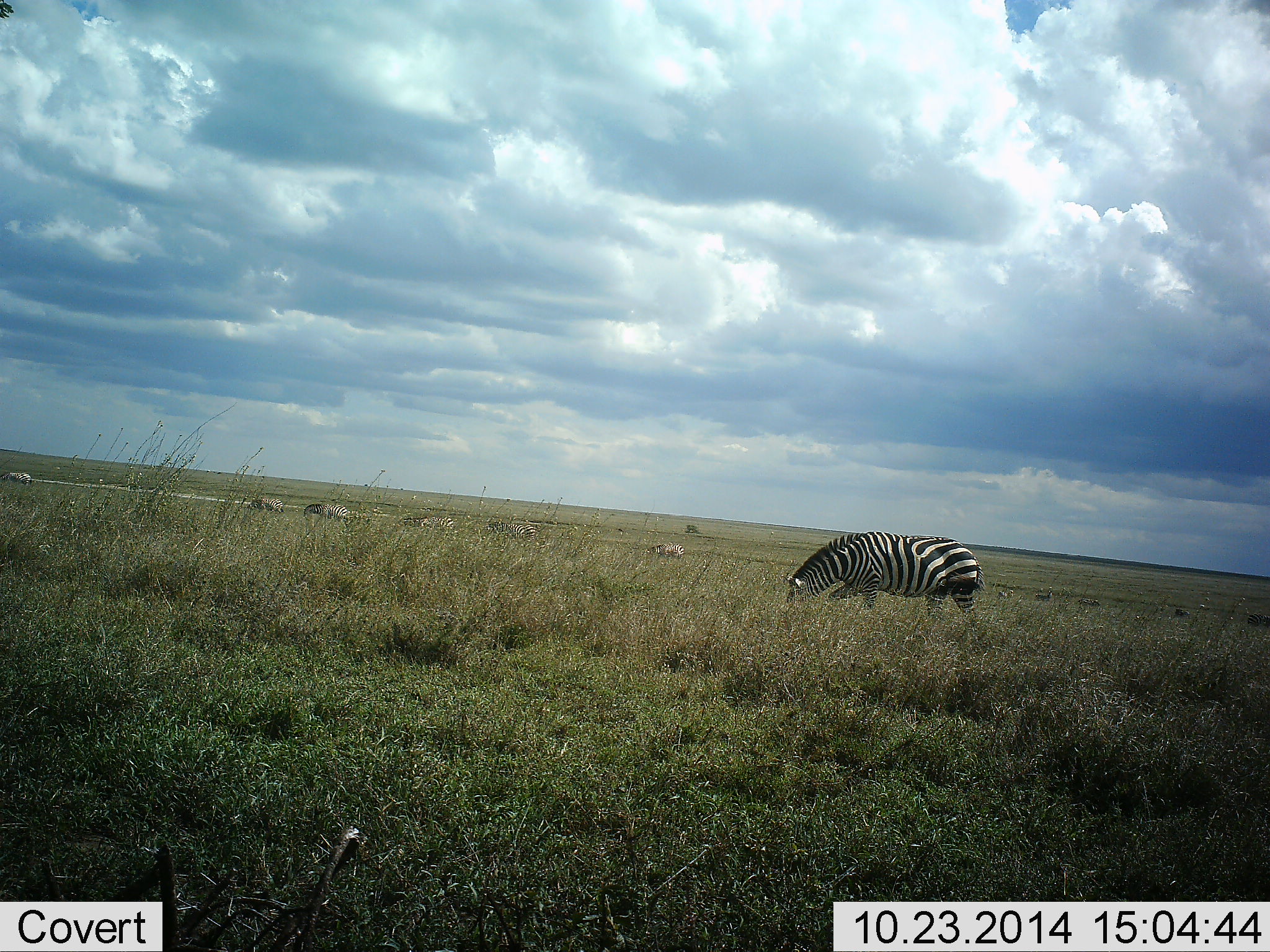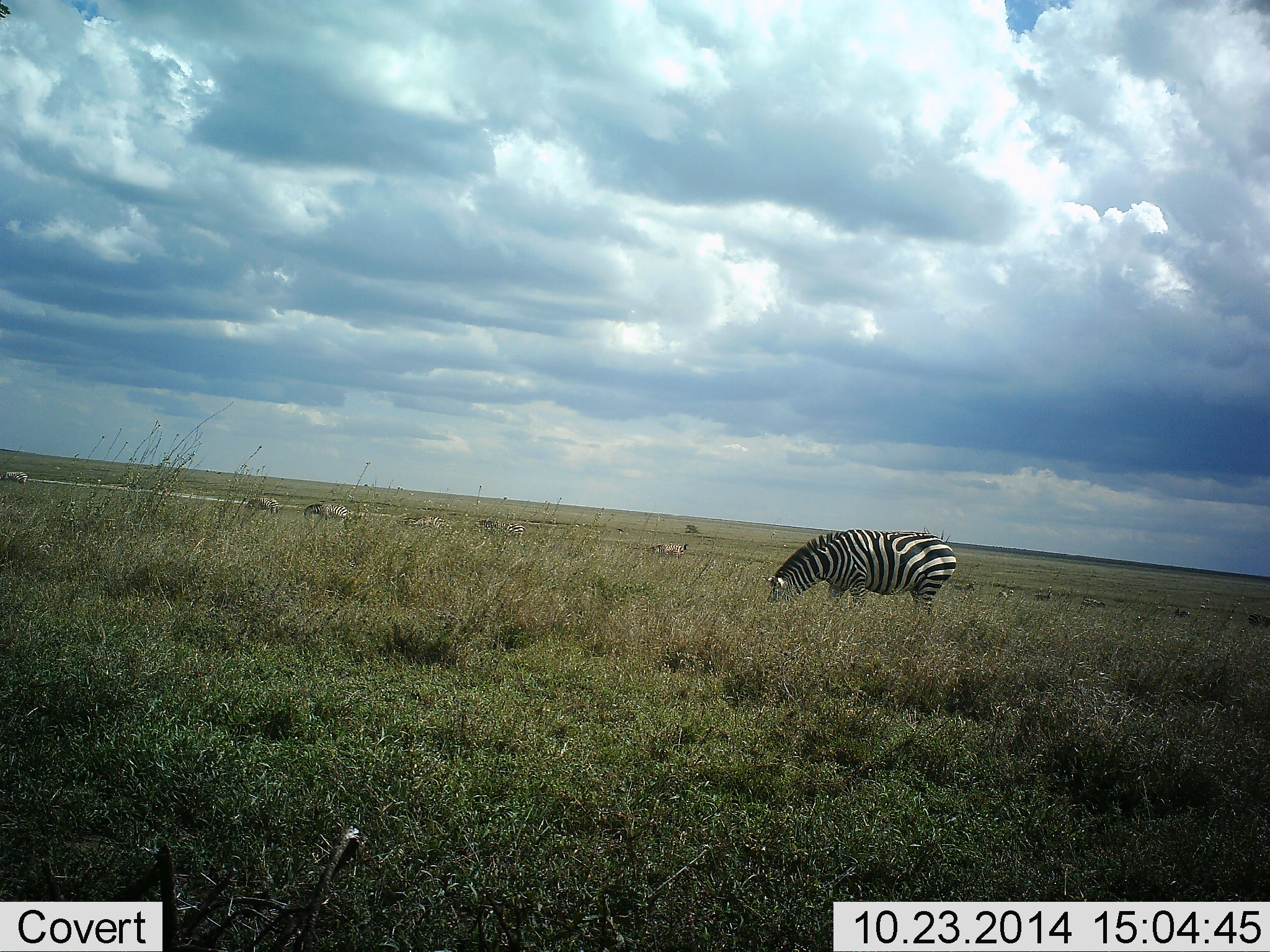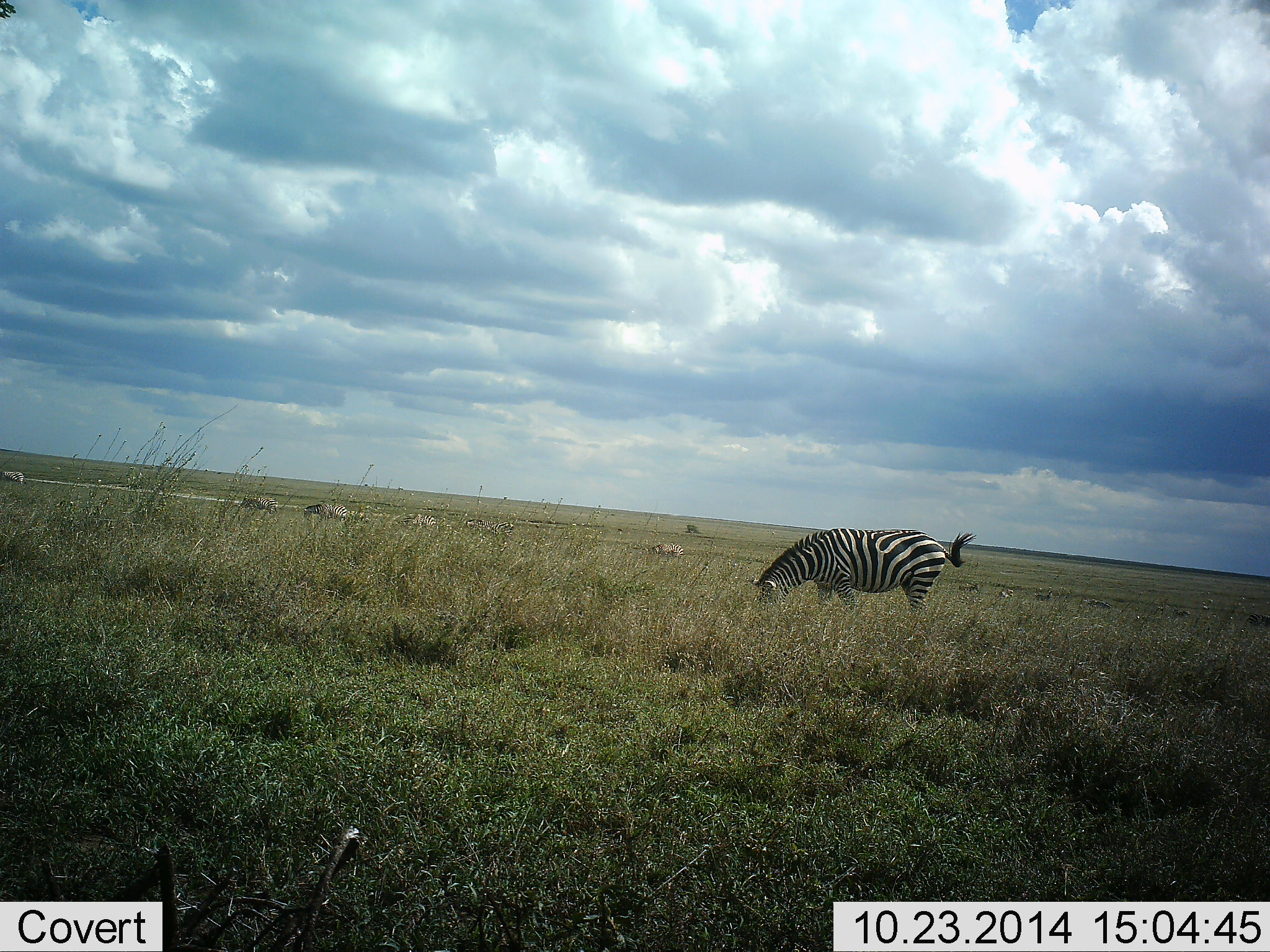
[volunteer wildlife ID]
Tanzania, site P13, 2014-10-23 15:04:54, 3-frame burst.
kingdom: Animalia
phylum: Chordata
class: Mammalia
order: Perissodactyla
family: Equidae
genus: Equus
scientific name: Equus quagga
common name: plains zebra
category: zebra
Zebra (plains zebra) (Equus quagga), count 6. Behavior (volunteer vote fractions): standing 20%, resting 0%, moving 20%, interacting 0%. Young present (vote fraction): 0%. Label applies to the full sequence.